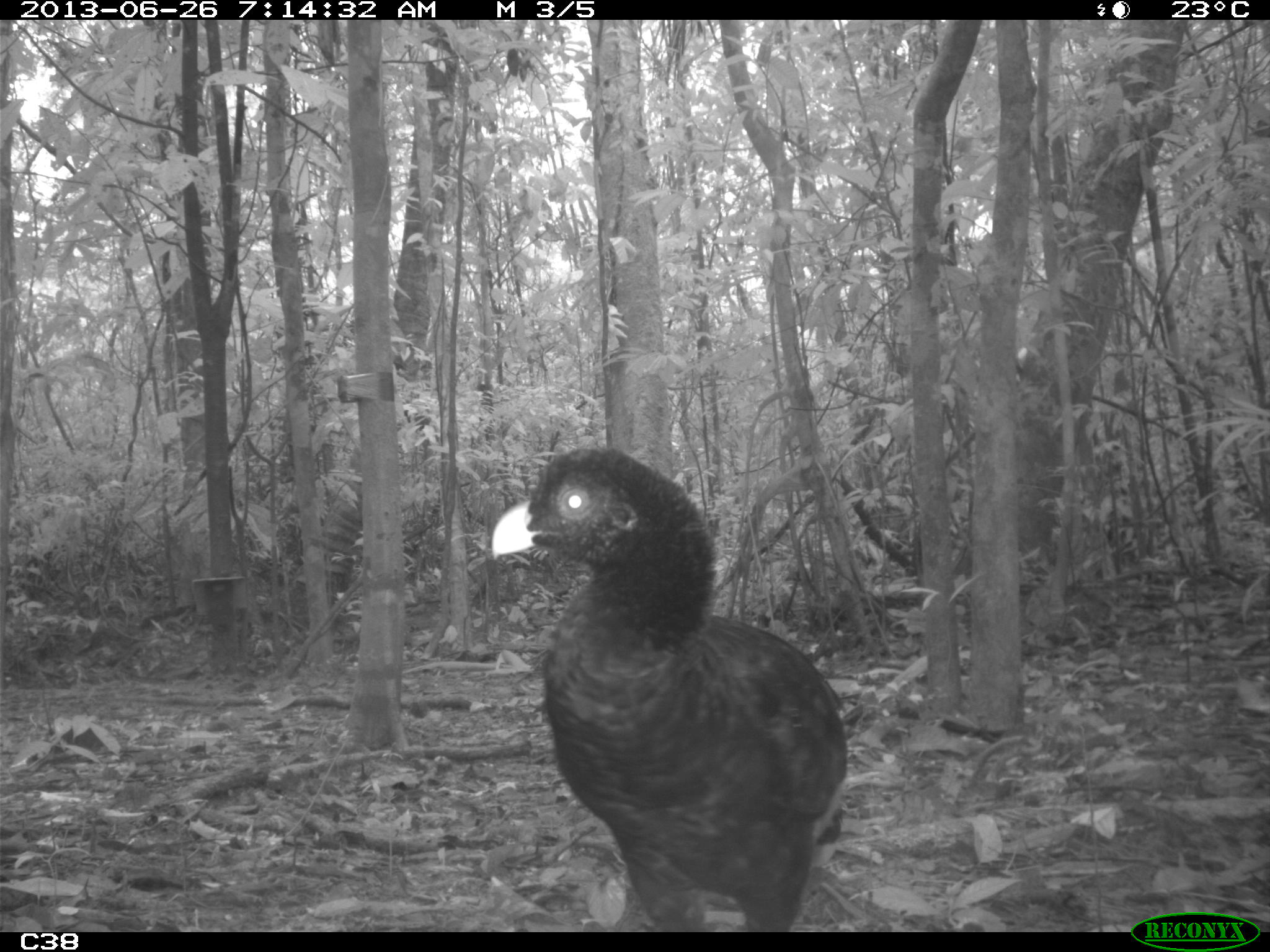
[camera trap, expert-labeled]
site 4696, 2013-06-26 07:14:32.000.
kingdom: Animalia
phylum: Chordata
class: Aves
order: Galliformes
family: Cracidae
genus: Mitu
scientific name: Mitu tomentosum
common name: crestless curassow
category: mitu tomentosa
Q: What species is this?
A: Mitu tomentosa (crestless curassow) (Mitu tomentosum).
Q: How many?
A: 2.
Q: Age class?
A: Adult.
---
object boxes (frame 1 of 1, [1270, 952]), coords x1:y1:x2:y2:
mitu tomentosa: 490:444:847:931